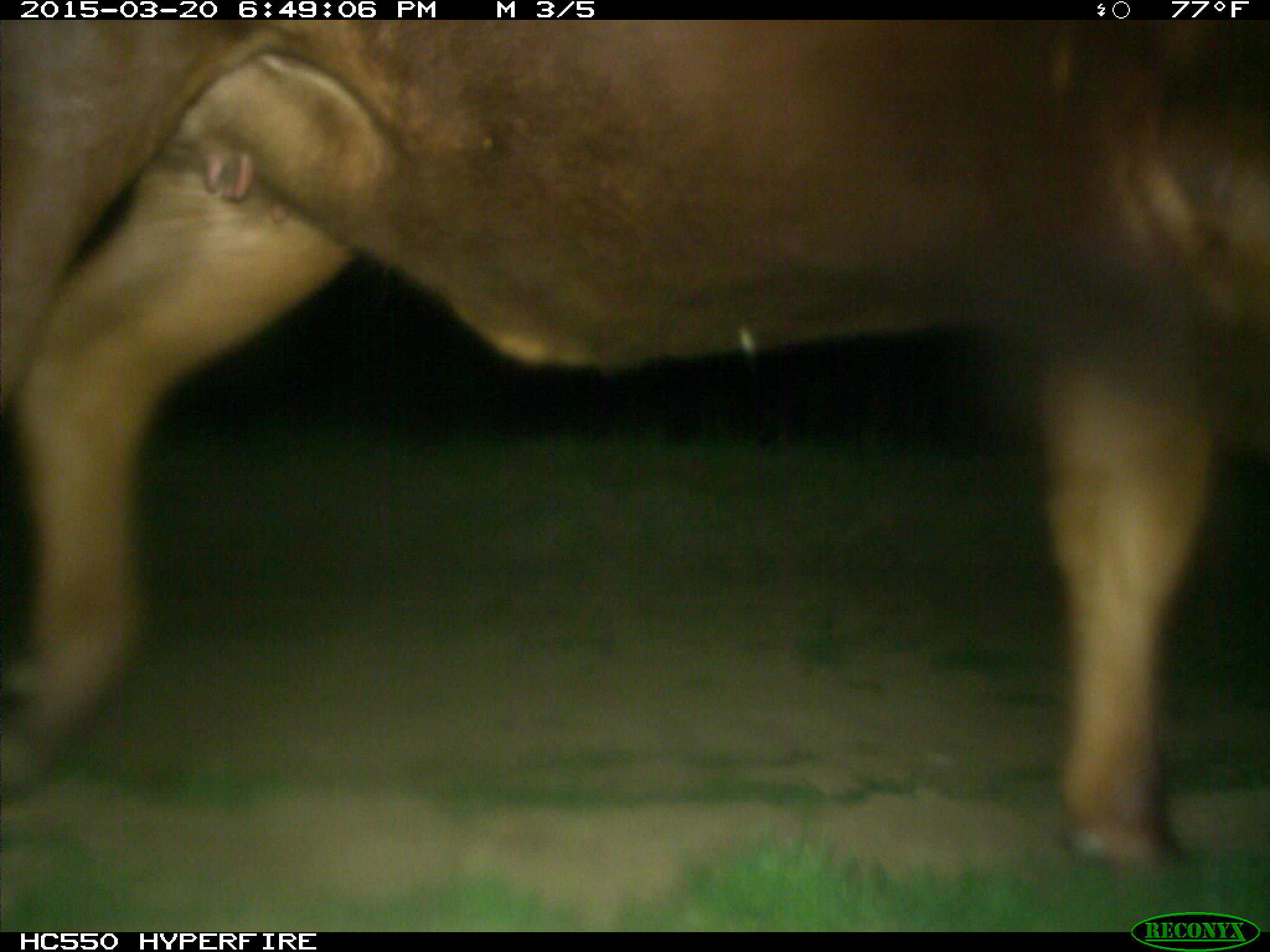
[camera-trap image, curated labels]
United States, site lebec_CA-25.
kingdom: Animalia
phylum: Chordata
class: Mammalia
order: Artiodactyla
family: Bovidae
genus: Bos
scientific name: Bos taurus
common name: domestic cow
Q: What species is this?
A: Bos taurus (domestic cow).